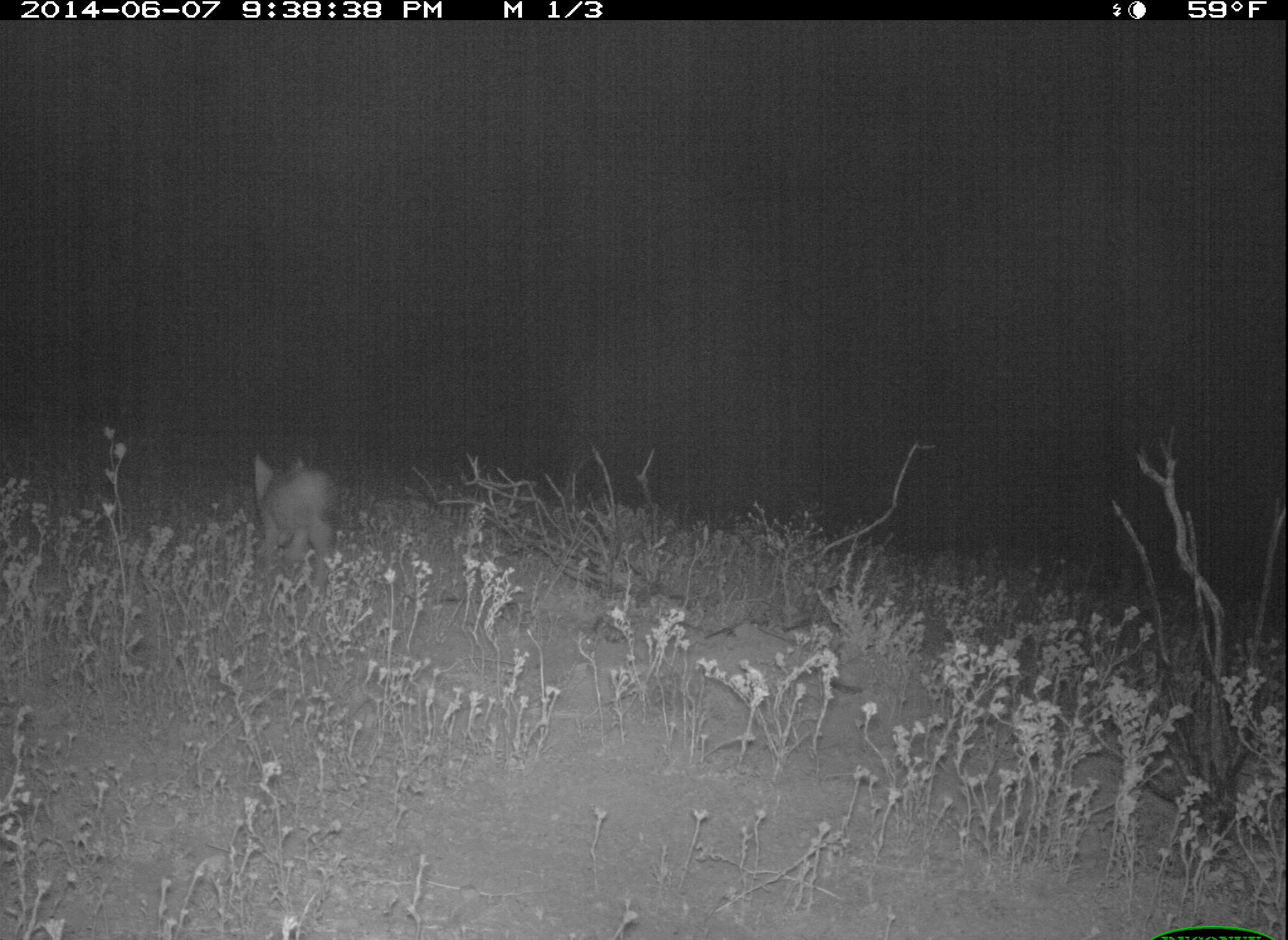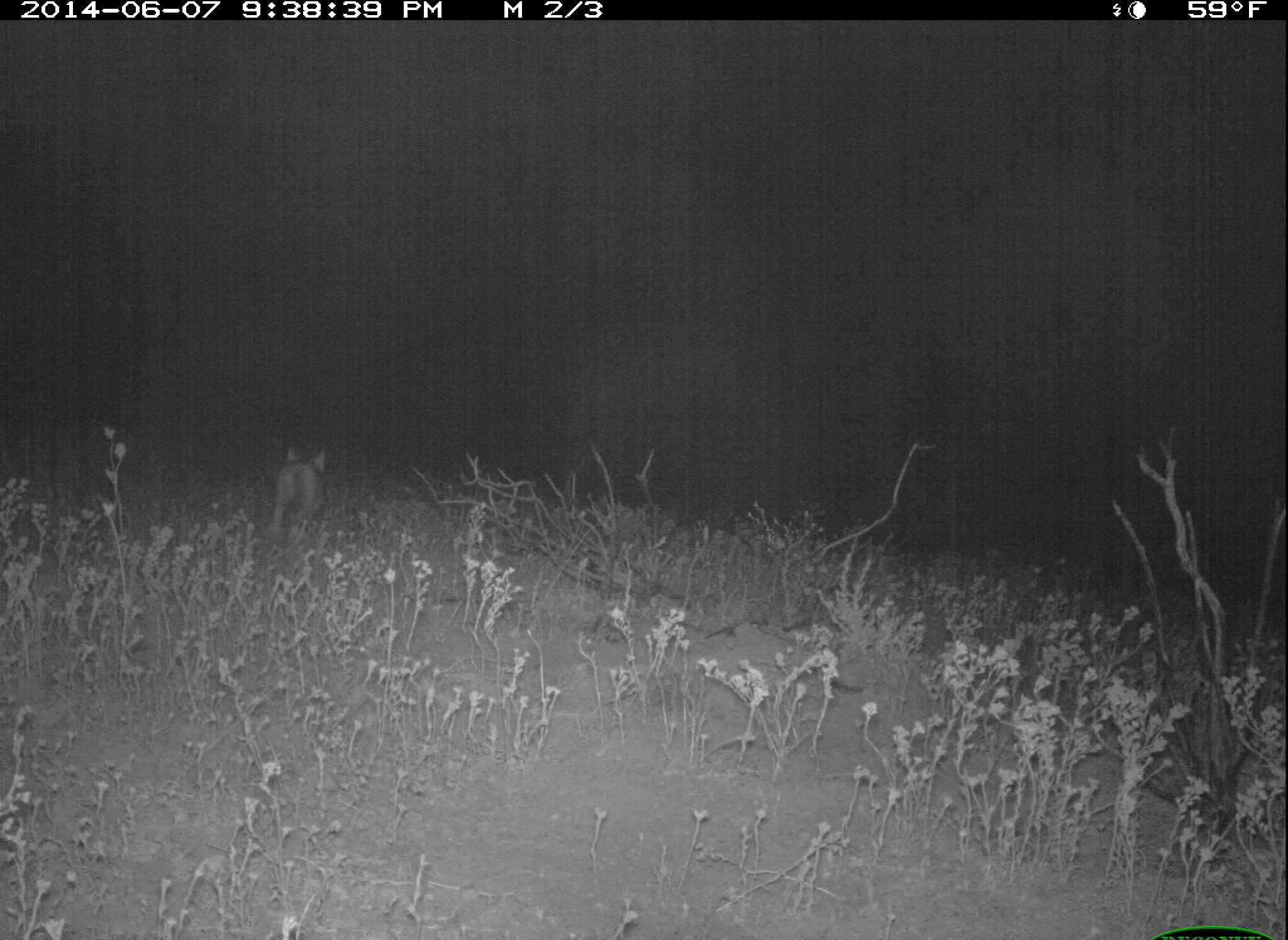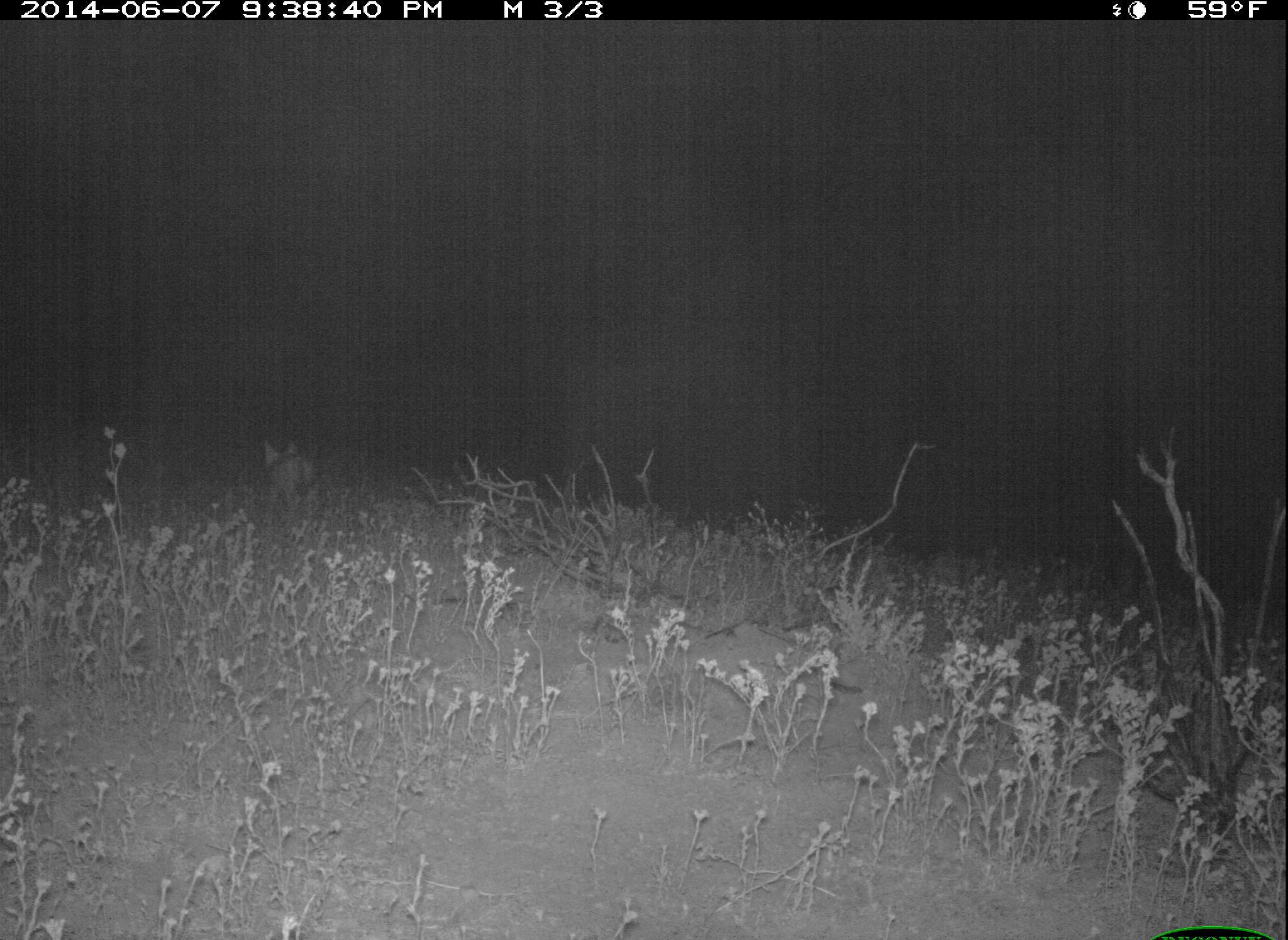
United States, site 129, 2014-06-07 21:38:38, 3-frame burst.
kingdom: Animalia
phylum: Chordata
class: Mammalia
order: Carnivora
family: Canidae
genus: Urocyon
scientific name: Urocyon cinereoargenteus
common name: gray fox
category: fox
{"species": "fox (gray fox) (Urocyon cinereoargenteus)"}